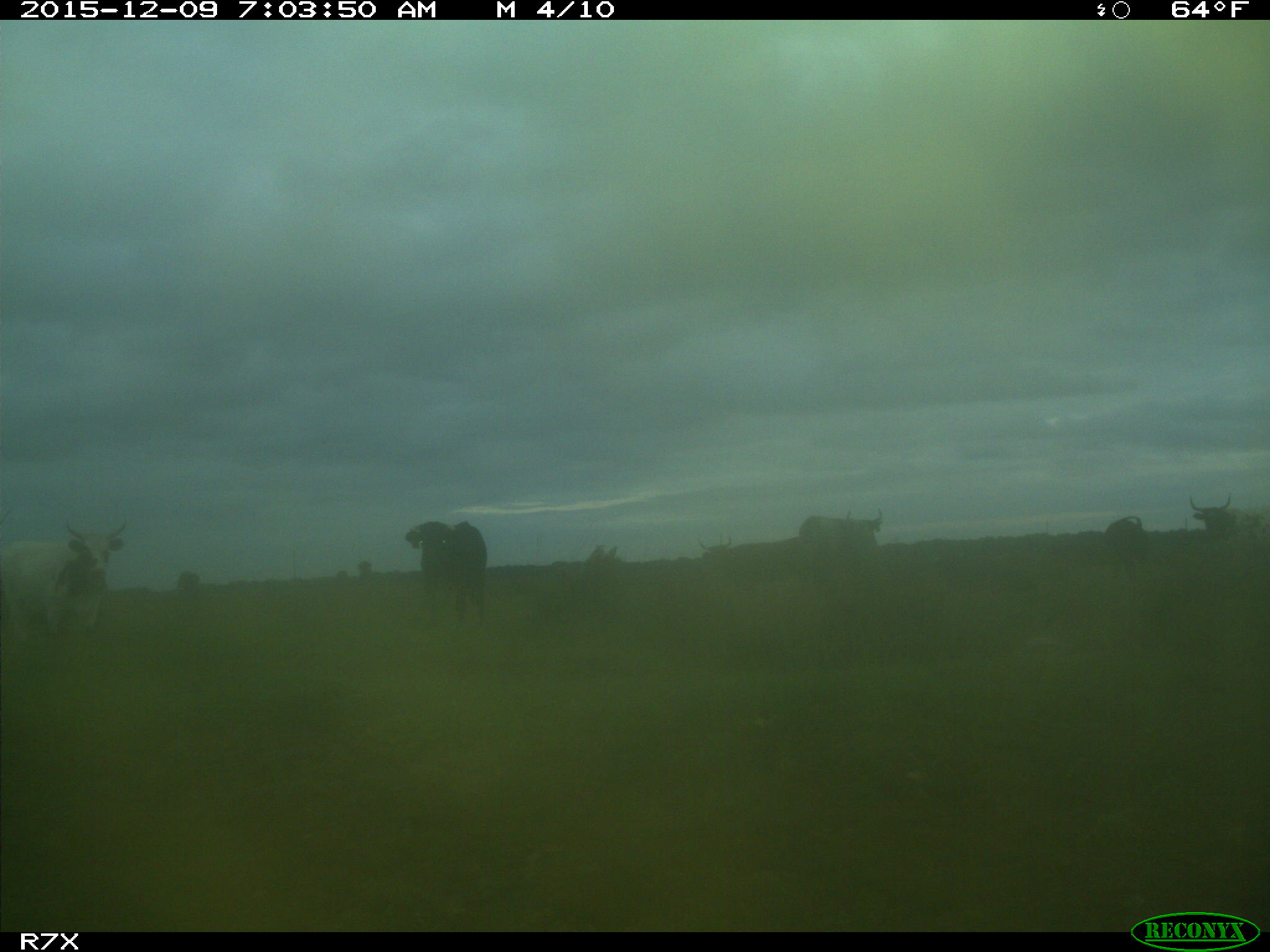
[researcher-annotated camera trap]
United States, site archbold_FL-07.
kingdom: Animalia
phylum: Chordata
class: Mammalia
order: Artiodactyla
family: Bovidae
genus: Bos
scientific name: Bos taurus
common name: domestic cow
Bos taurus (domestic cow).